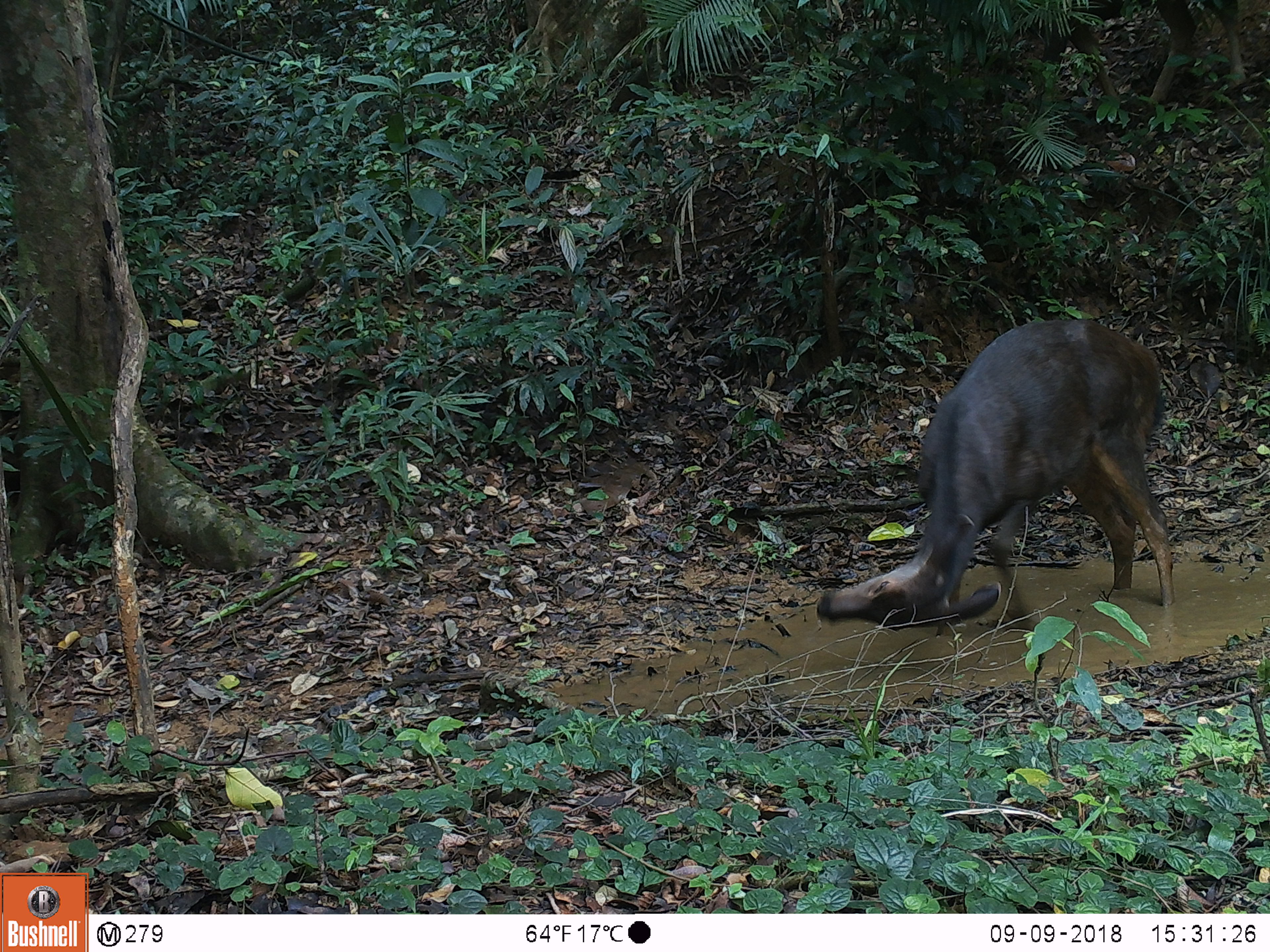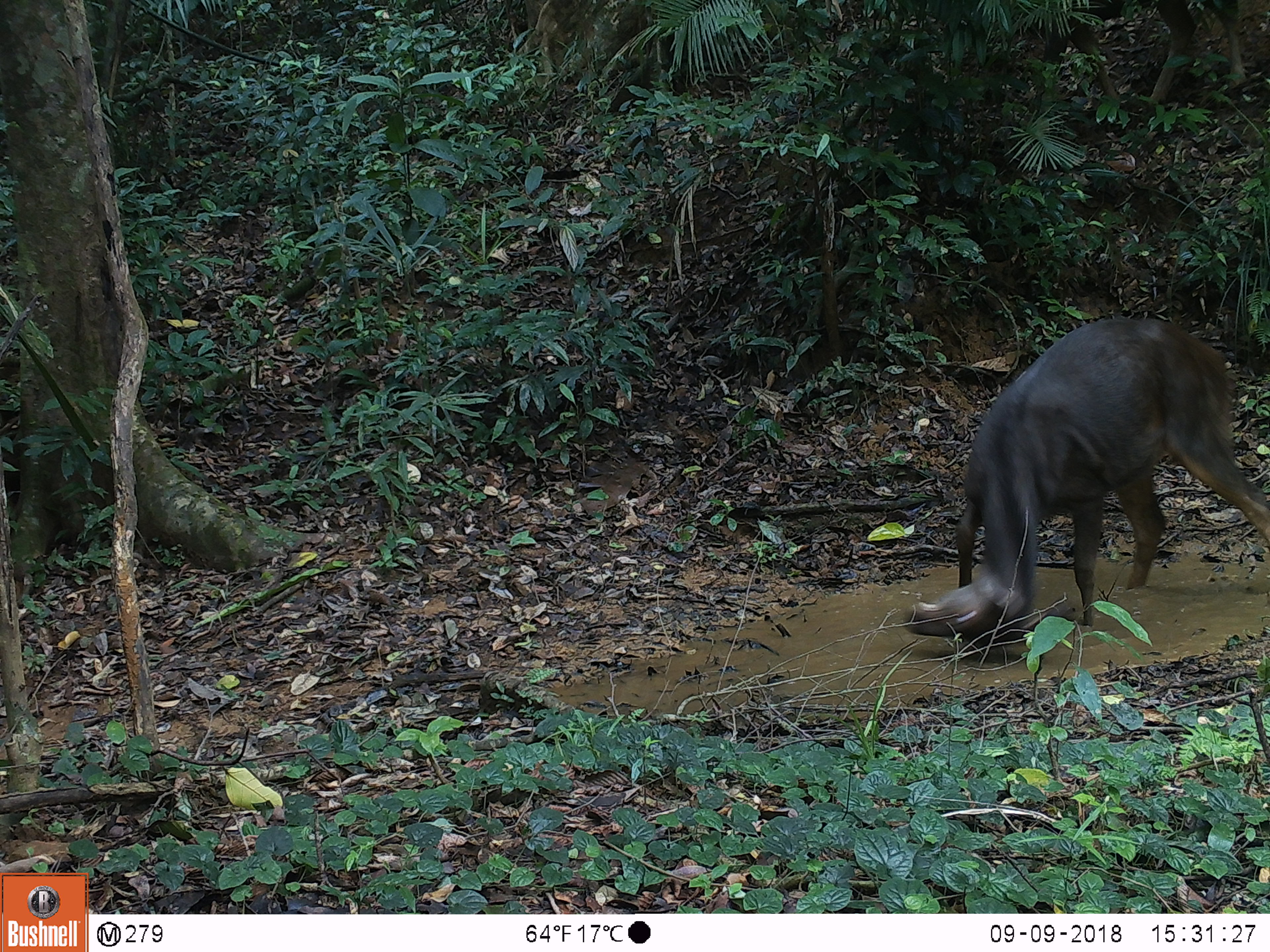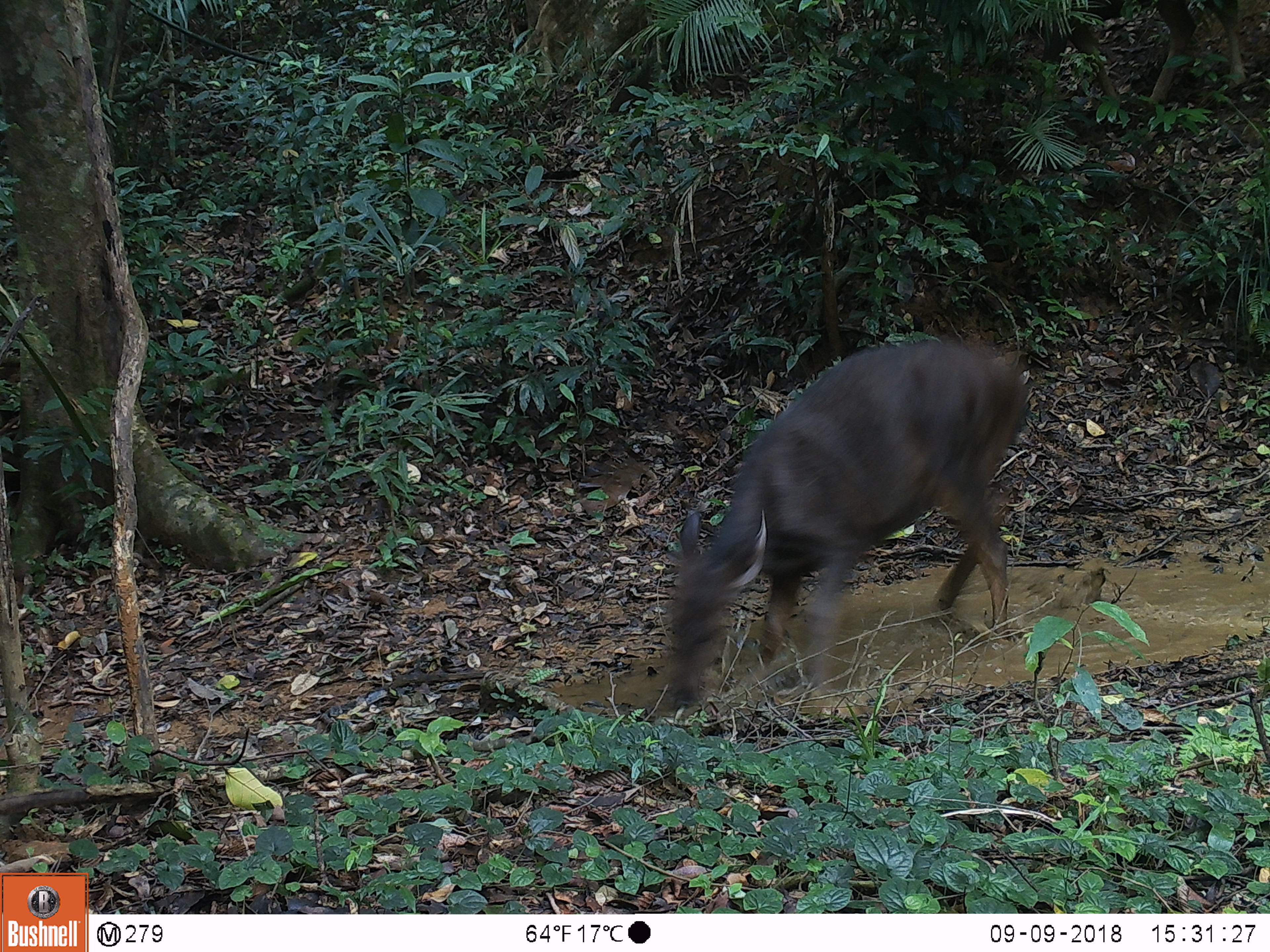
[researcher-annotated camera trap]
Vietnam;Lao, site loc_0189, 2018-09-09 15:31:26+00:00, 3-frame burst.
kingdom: Animalia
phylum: Chordata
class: Mammalia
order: Artiodactyla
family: Cervidae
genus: Rusa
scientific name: Rusa unicolor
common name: sambar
Sambar (Rusa unicolor). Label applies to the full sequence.